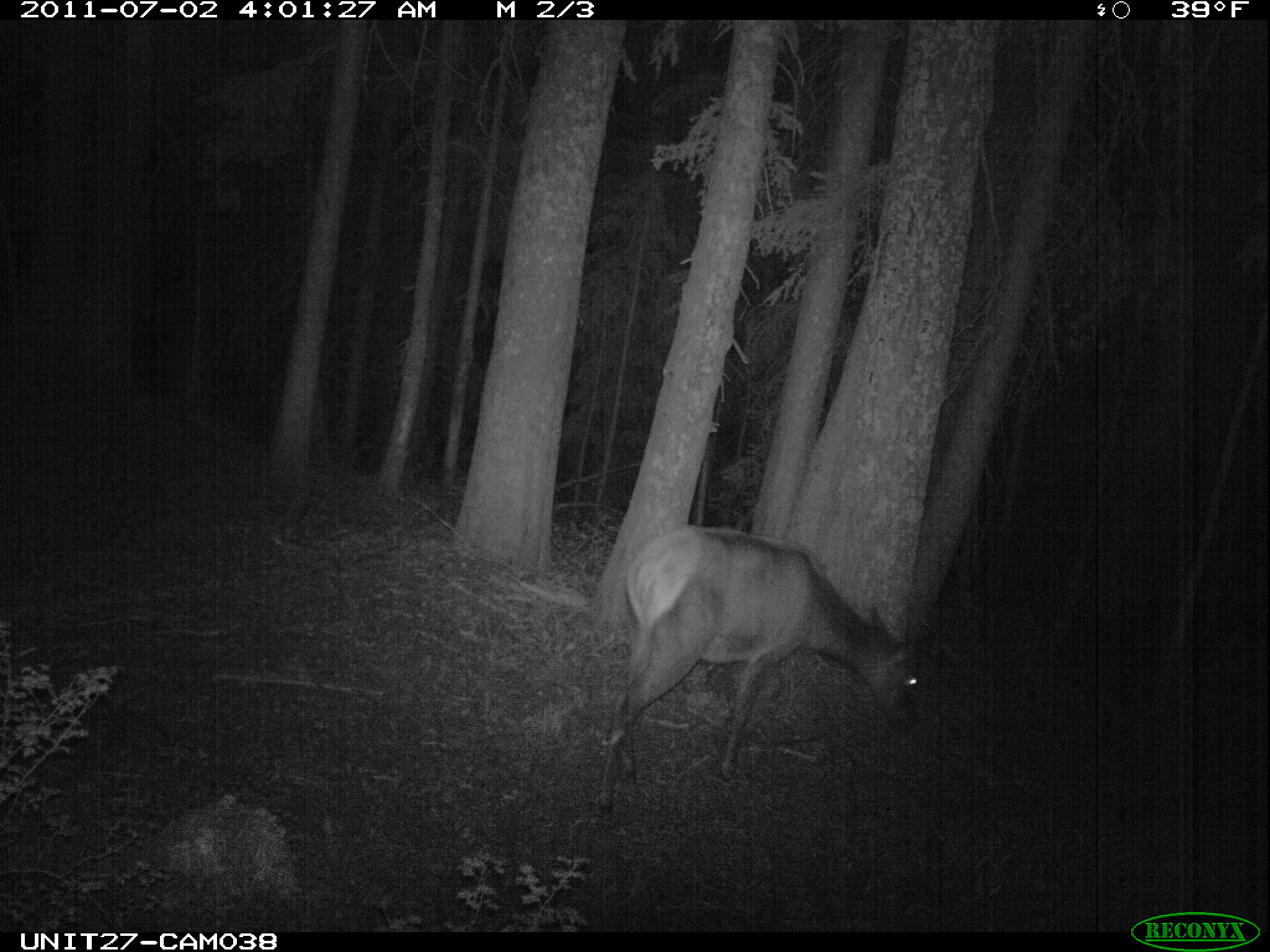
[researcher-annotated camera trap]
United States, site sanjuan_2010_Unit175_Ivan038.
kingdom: Animalia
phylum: Chordata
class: Mammalia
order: Artiodactyla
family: Cervidae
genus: Cervus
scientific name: Cervus elaphus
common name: red deer